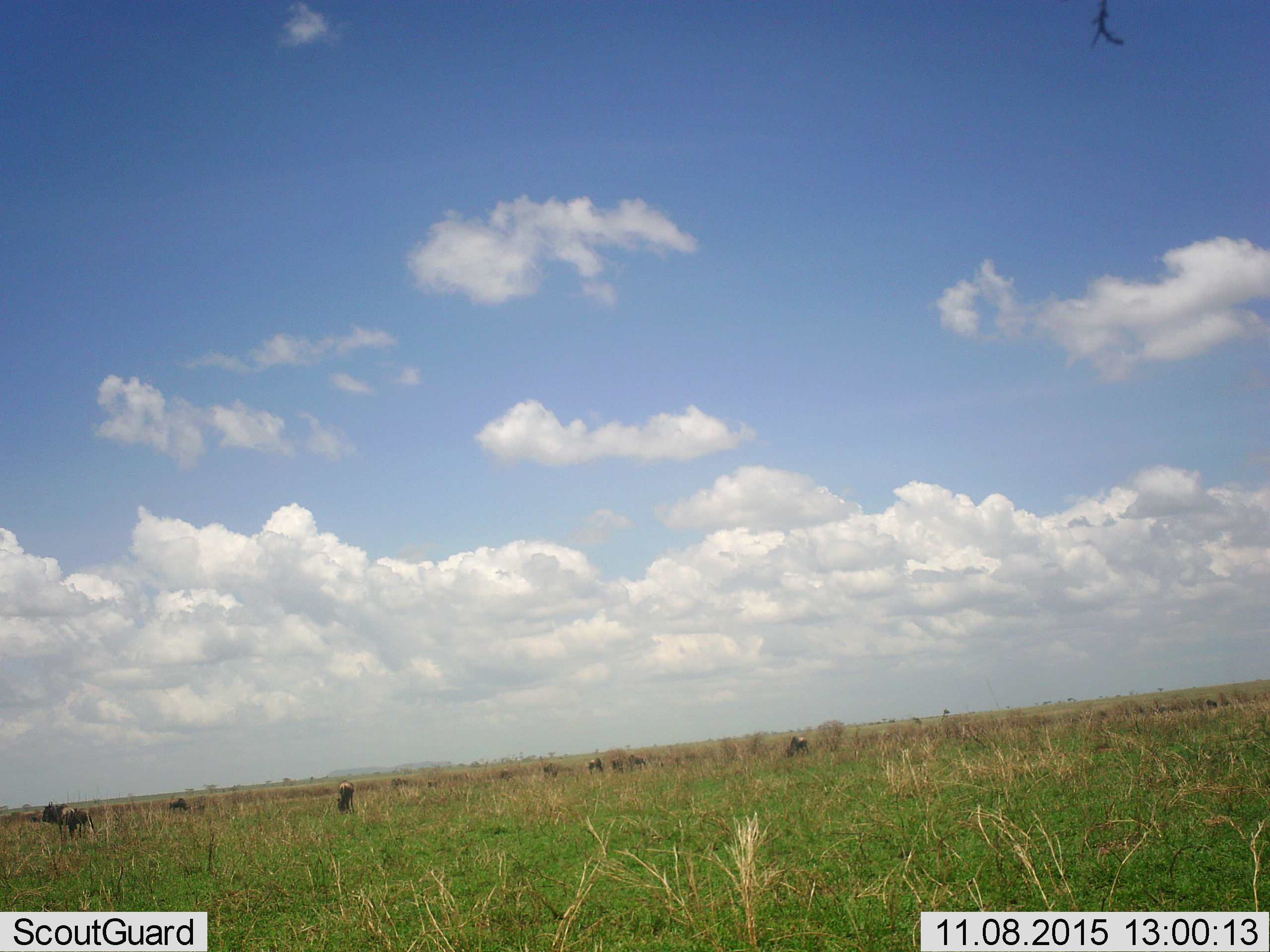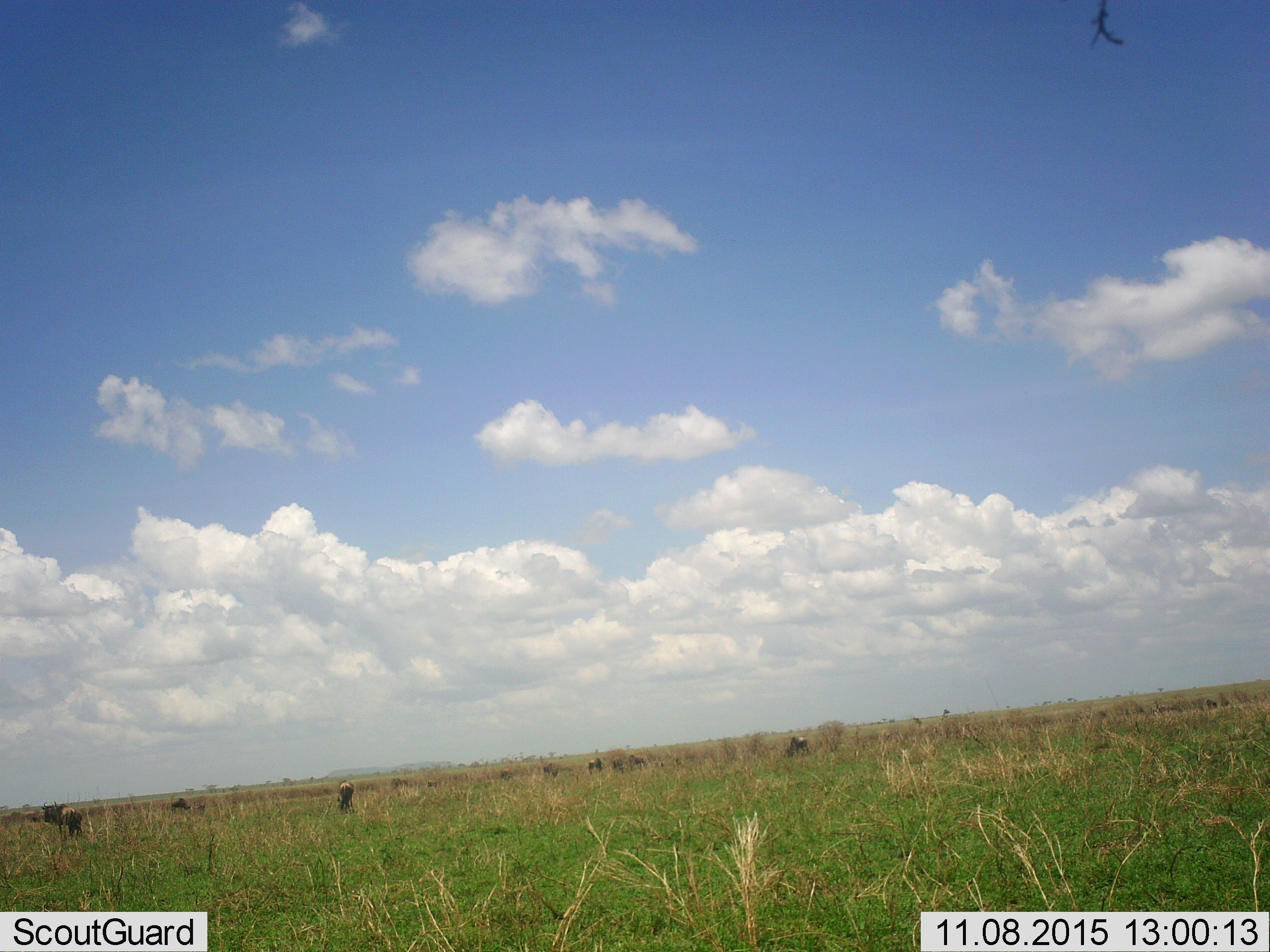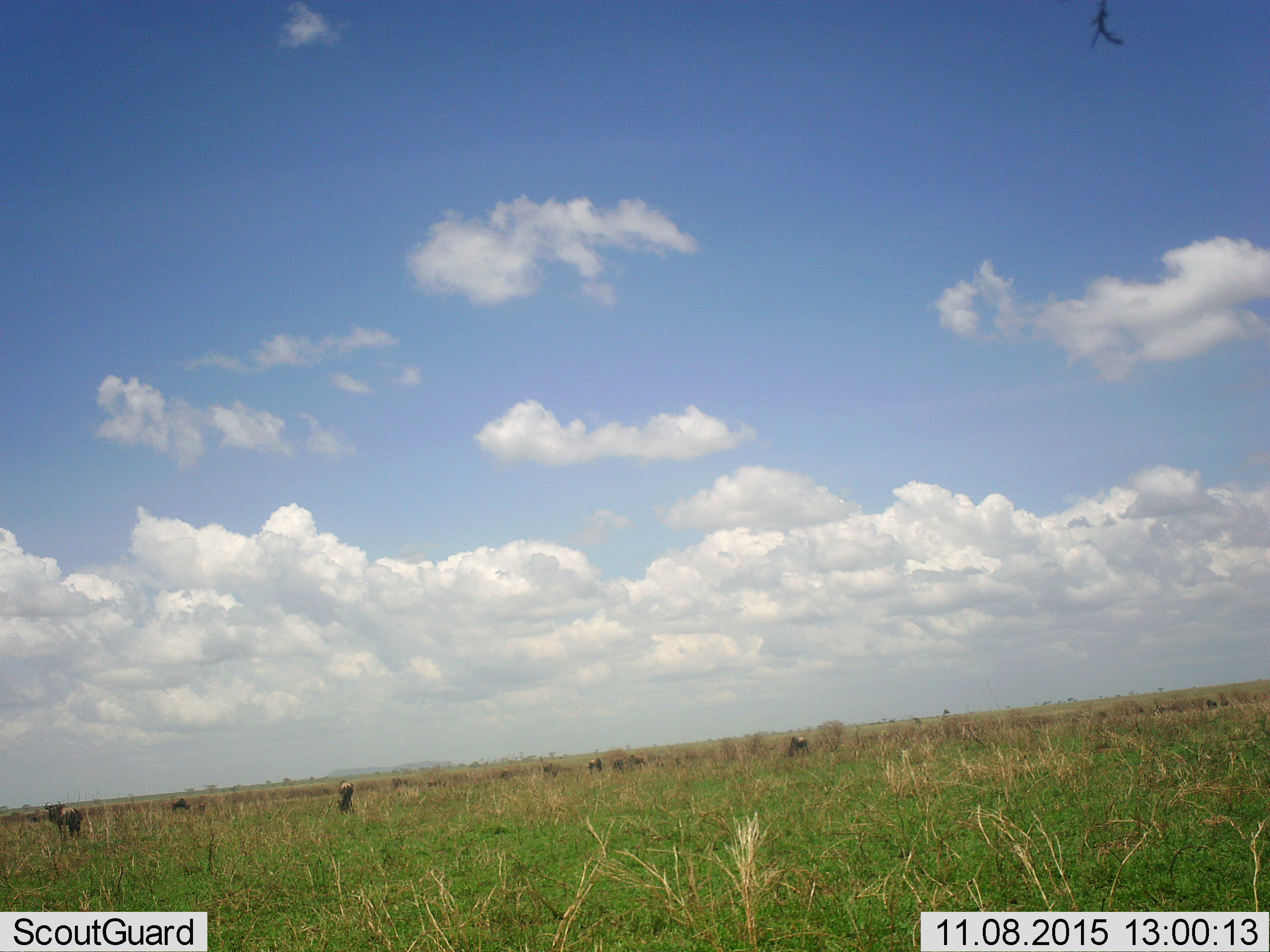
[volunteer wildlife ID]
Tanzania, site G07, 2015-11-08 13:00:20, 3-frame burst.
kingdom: Animalia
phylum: Chordata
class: Mammalia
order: Artiodactyla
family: Bovidae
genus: Connochaetes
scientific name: Connochaetes taurinus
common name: blue wildebeest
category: wildebeest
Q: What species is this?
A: Wildebeest (blue wildebeest) (Connochaetes taurinus).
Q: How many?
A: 11-50.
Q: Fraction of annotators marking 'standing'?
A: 80%.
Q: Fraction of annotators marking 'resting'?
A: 0%.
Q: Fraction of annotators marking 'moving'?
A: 0%.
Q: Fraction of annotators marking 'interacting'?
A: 0%.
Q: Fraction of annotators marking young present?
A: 0%.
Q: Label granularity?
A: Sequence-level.